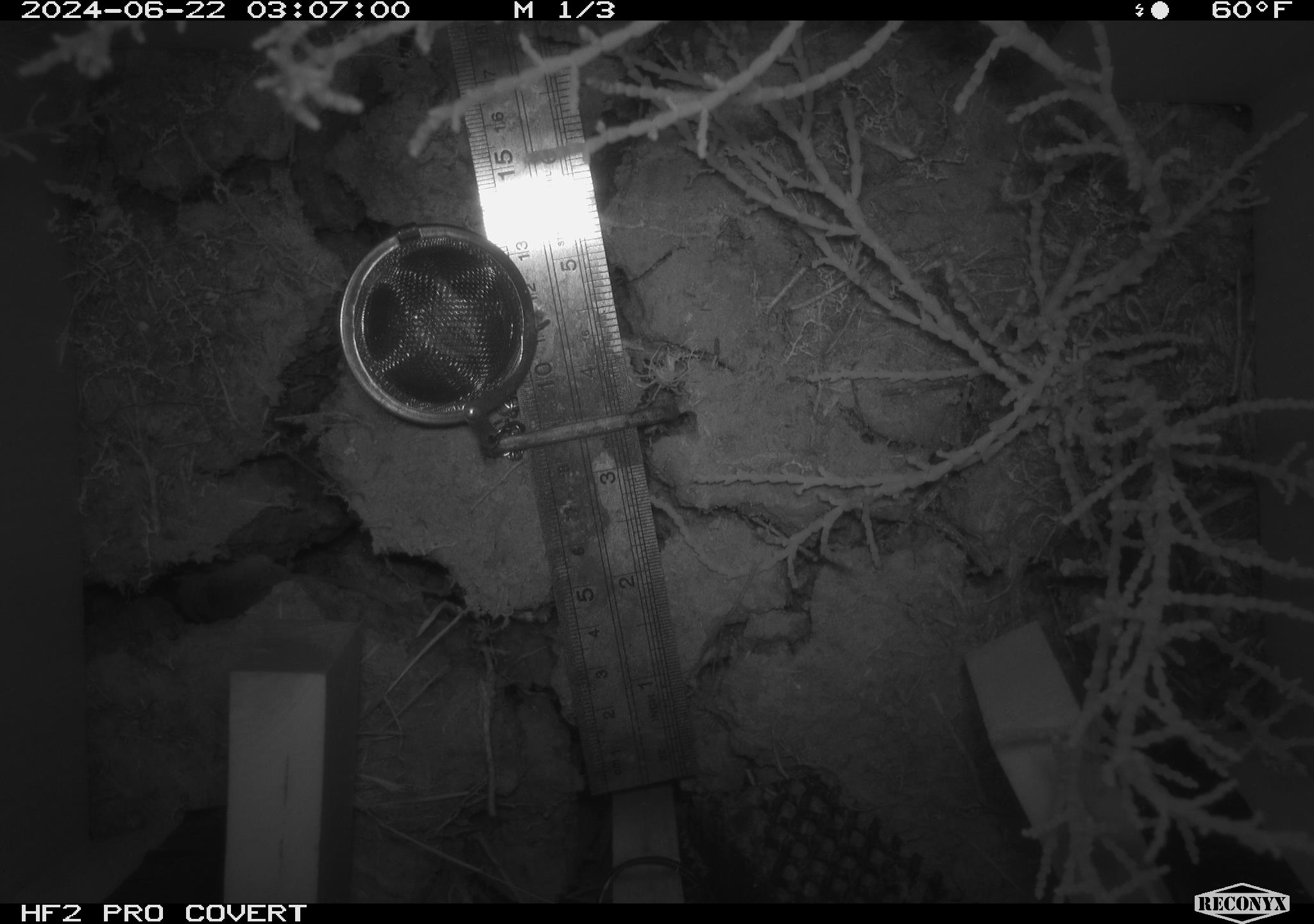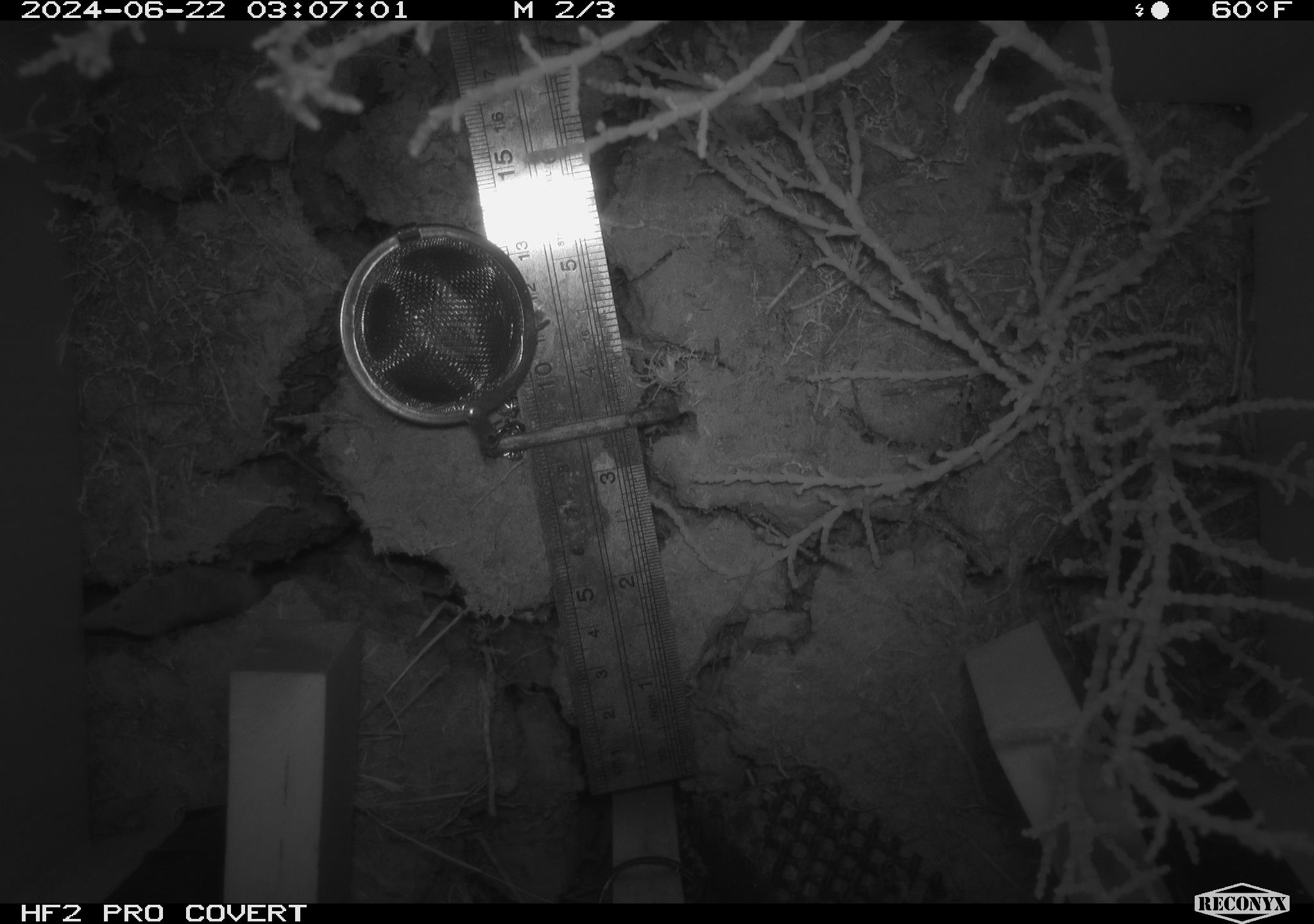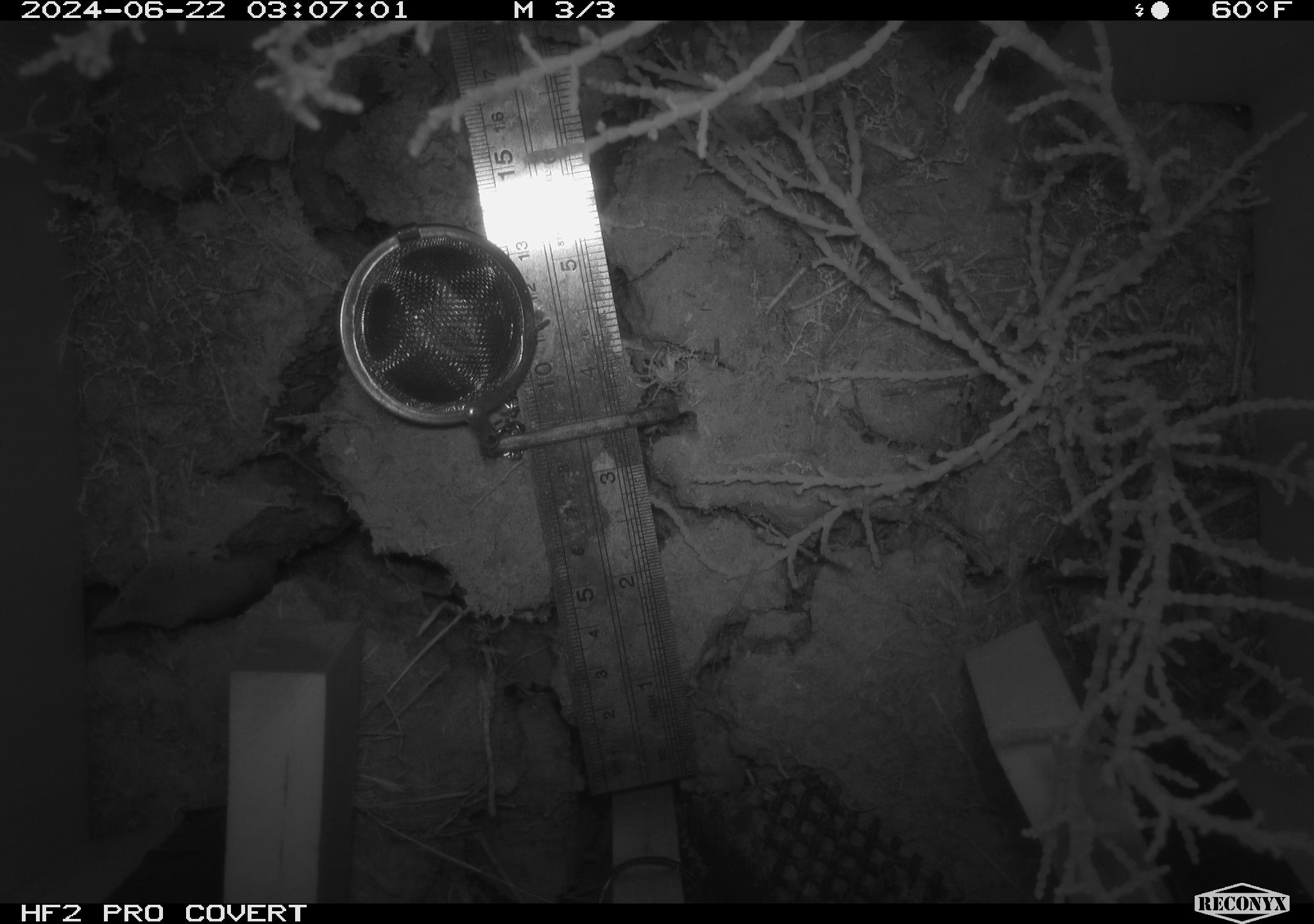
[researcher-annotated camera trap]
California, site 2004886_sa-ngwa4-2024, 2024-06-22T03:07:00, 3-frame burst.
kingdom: Animalia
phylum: Chordata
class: Mammalia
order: Eulipotyphla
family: Soricidae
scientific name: Soricidae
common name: shrews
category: soricidae family